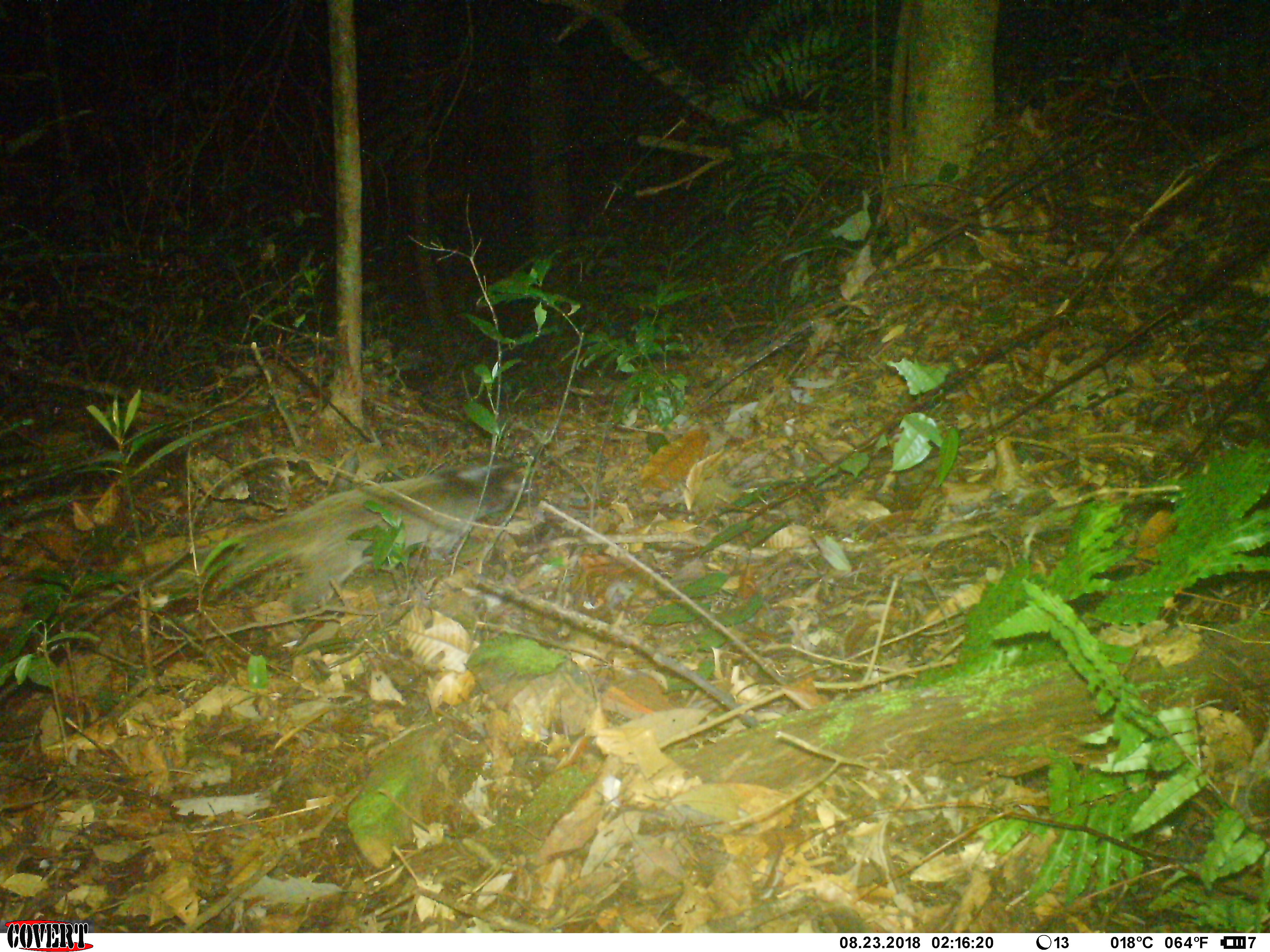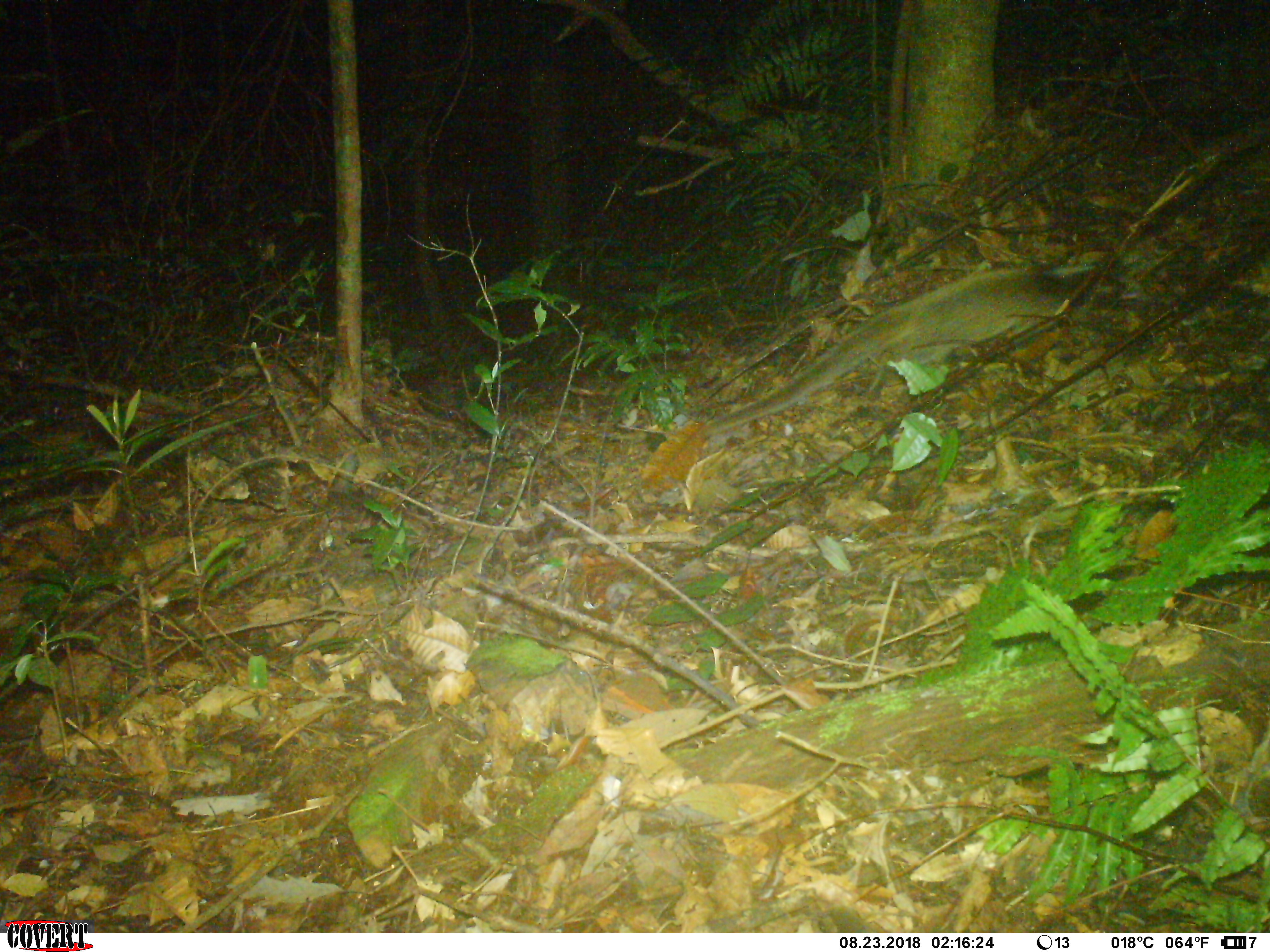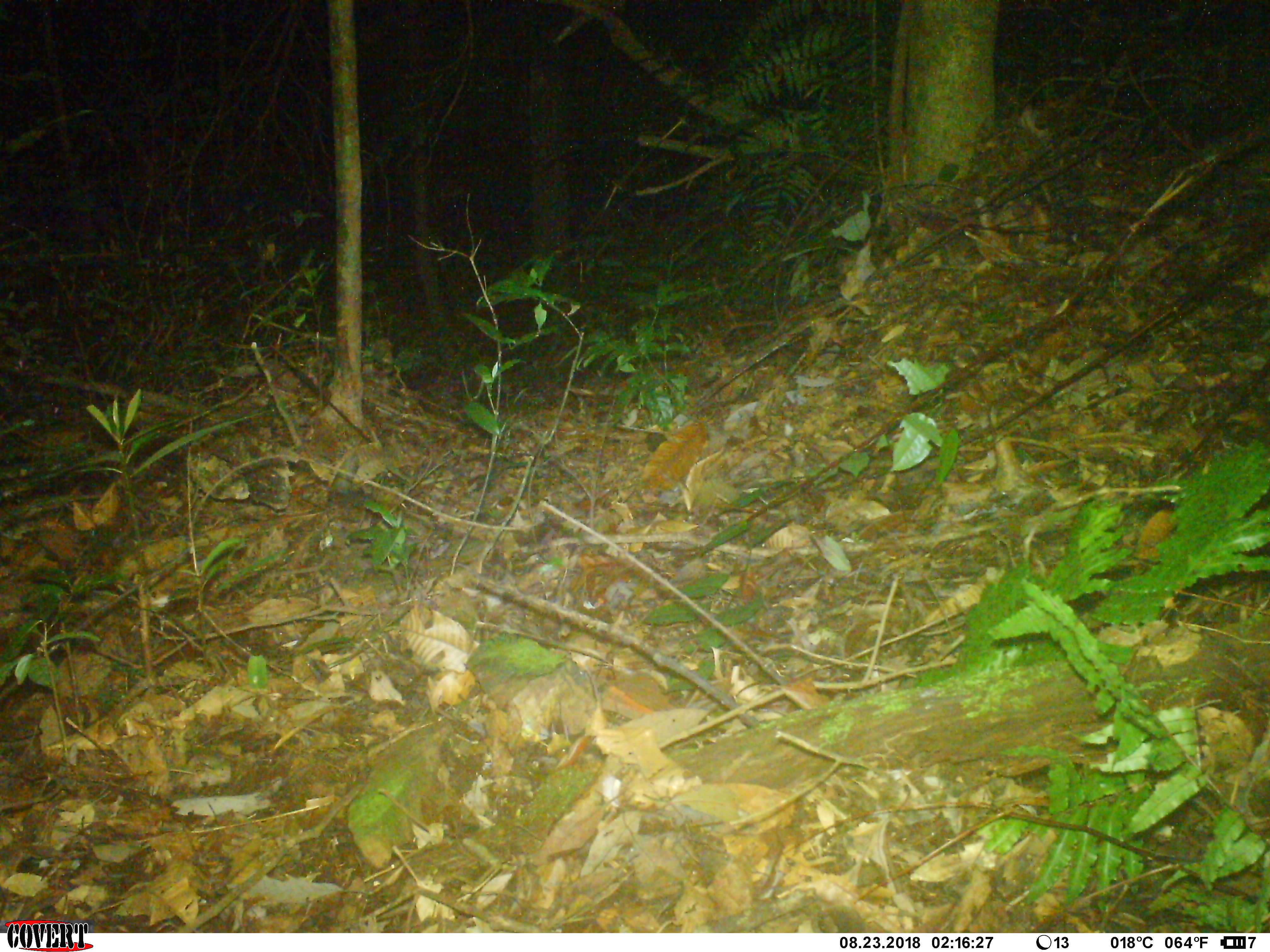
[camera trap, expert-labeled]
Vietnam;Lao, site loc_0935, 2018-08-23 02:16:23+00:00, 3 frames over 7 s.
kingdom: Animalia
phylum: Chordata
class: Mammalia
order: Carnivora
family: Viverridae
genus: Paguma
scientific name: Paguma larvata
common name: masked palm civet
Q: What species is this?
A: Masked palm civet (Paguma larvata).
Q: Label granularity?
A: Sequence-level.